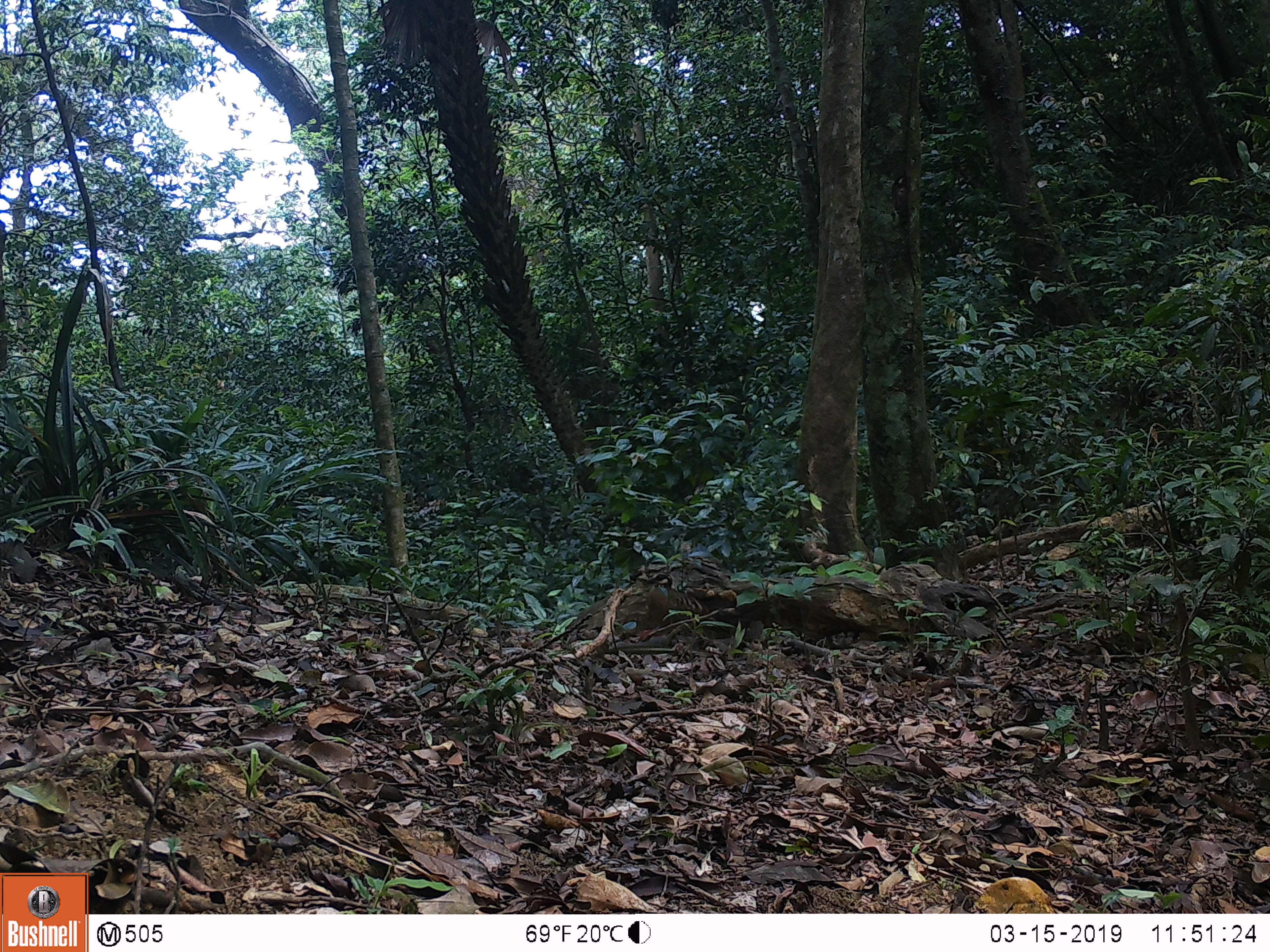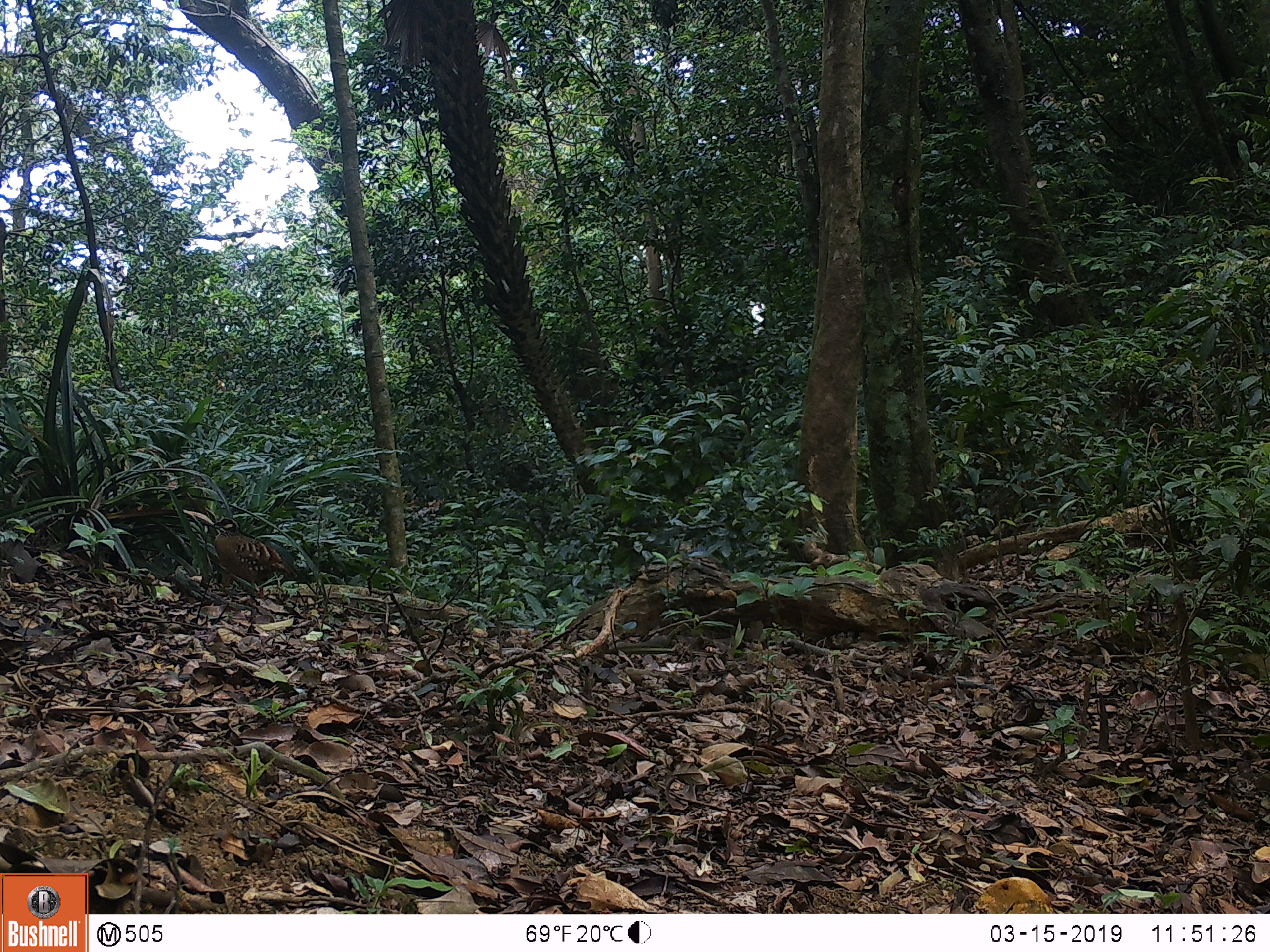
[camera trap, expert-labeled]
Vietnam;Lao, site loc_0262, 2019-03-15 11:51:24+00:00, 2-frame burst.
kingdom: Animalia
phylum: Chordata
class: Aves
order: Galliformes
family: Phasianidae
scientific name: Phasianidae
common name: partridge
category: unidentified partridge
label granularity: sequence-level